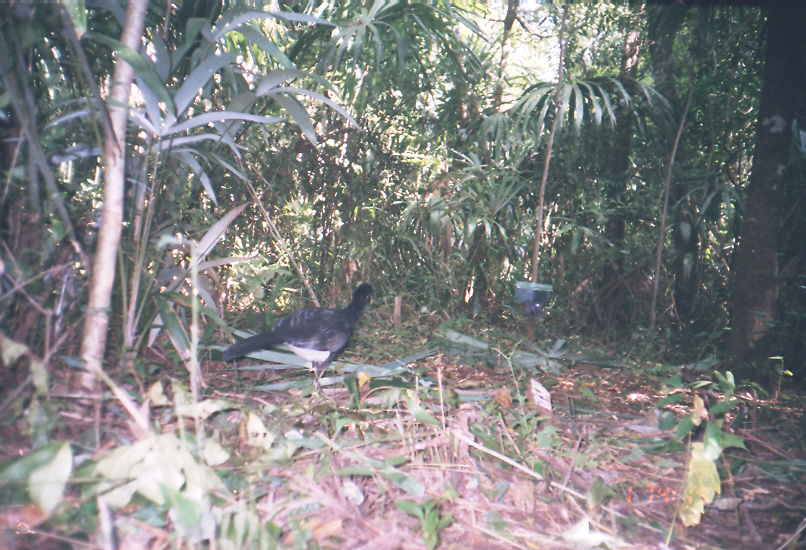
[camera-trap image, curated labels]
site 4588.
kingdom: Animalia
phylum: Chordata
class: Aves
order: Galliformes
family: Cracidae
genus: Crax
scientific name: Crax rubra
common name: great curassow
Crax rubra (great curassow).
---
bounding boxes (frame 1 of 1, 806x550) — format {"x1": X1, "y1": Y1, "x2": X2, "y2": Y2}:
crax rubra: {"x1": 222, "y1": 281, "x2": 375, "y2": 396}